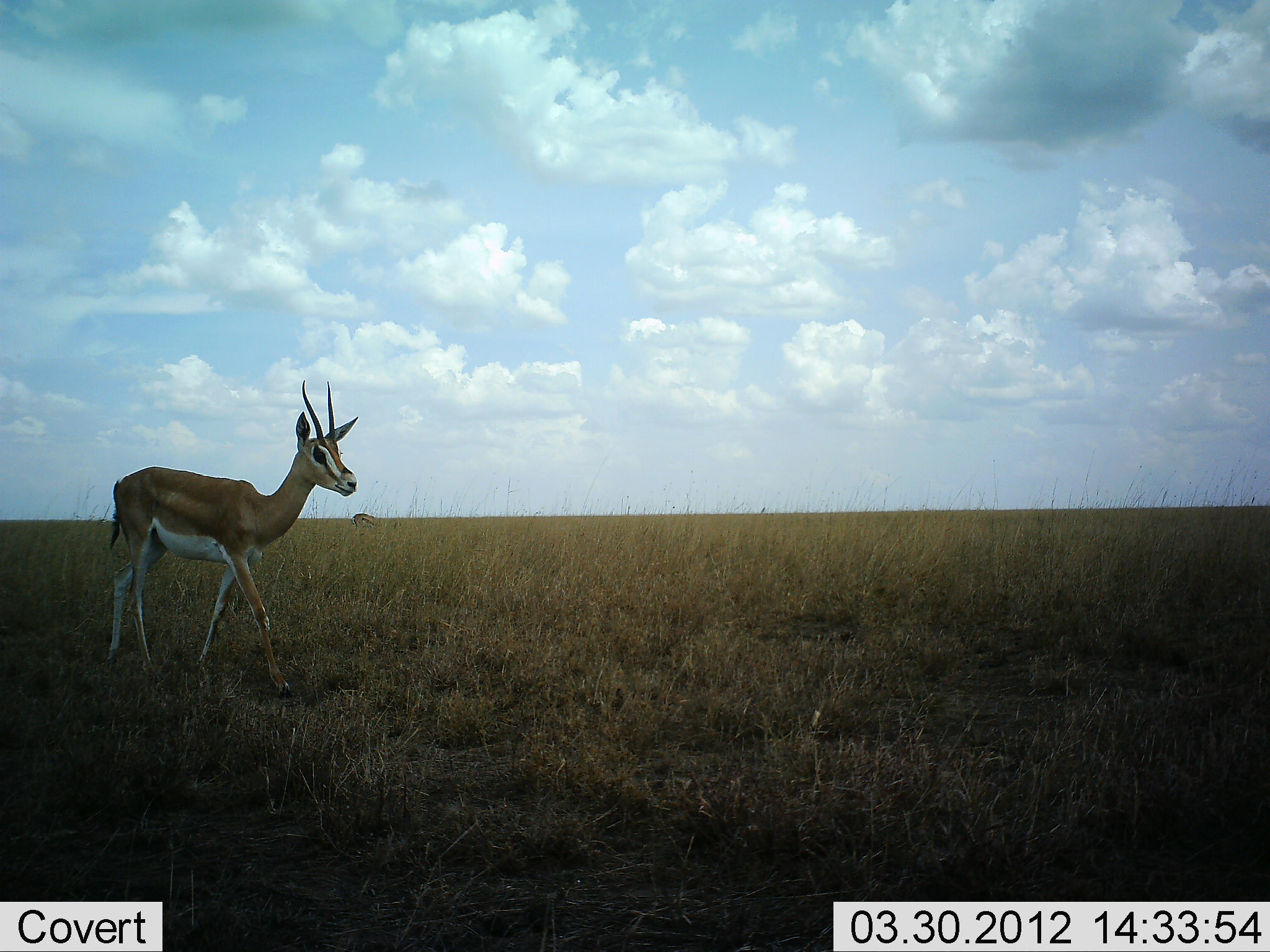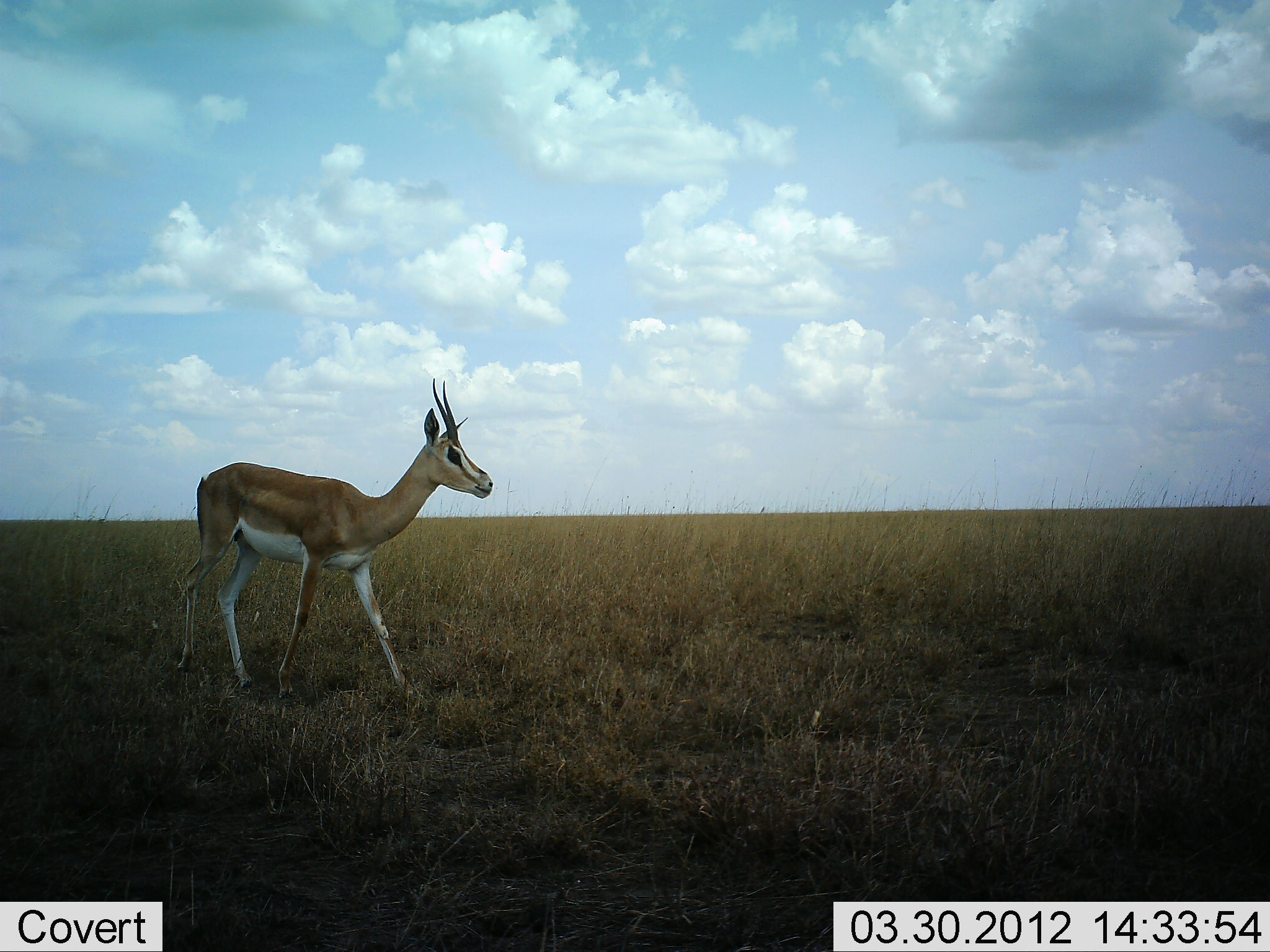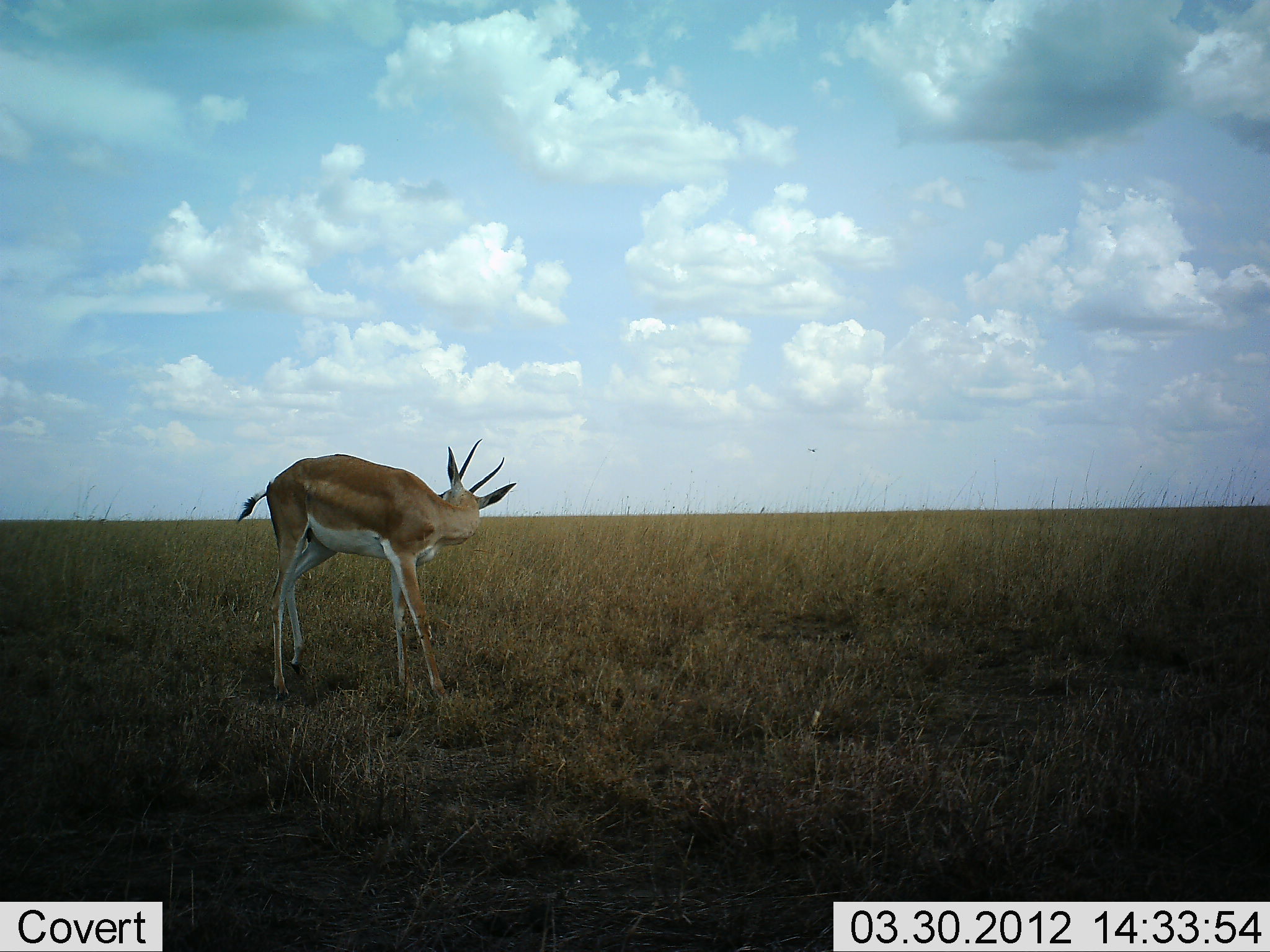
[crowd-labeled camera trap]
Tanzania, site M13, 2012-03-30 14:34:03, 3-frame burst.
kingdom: Animalia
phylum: Chordata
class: Mammalia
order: Artiodactyla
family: Bovidae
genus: Nanger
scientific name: Nanger granti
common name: grant's gazelle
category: gazellegrants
Gazellegrants (grant's gazelle) (Nanger granti), count 1. Behavior (volunteer vote fractions): standing 17%, resting 0%, moving 92%, interacting 0%. Young present (vote fraction): 0%. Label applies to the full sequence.